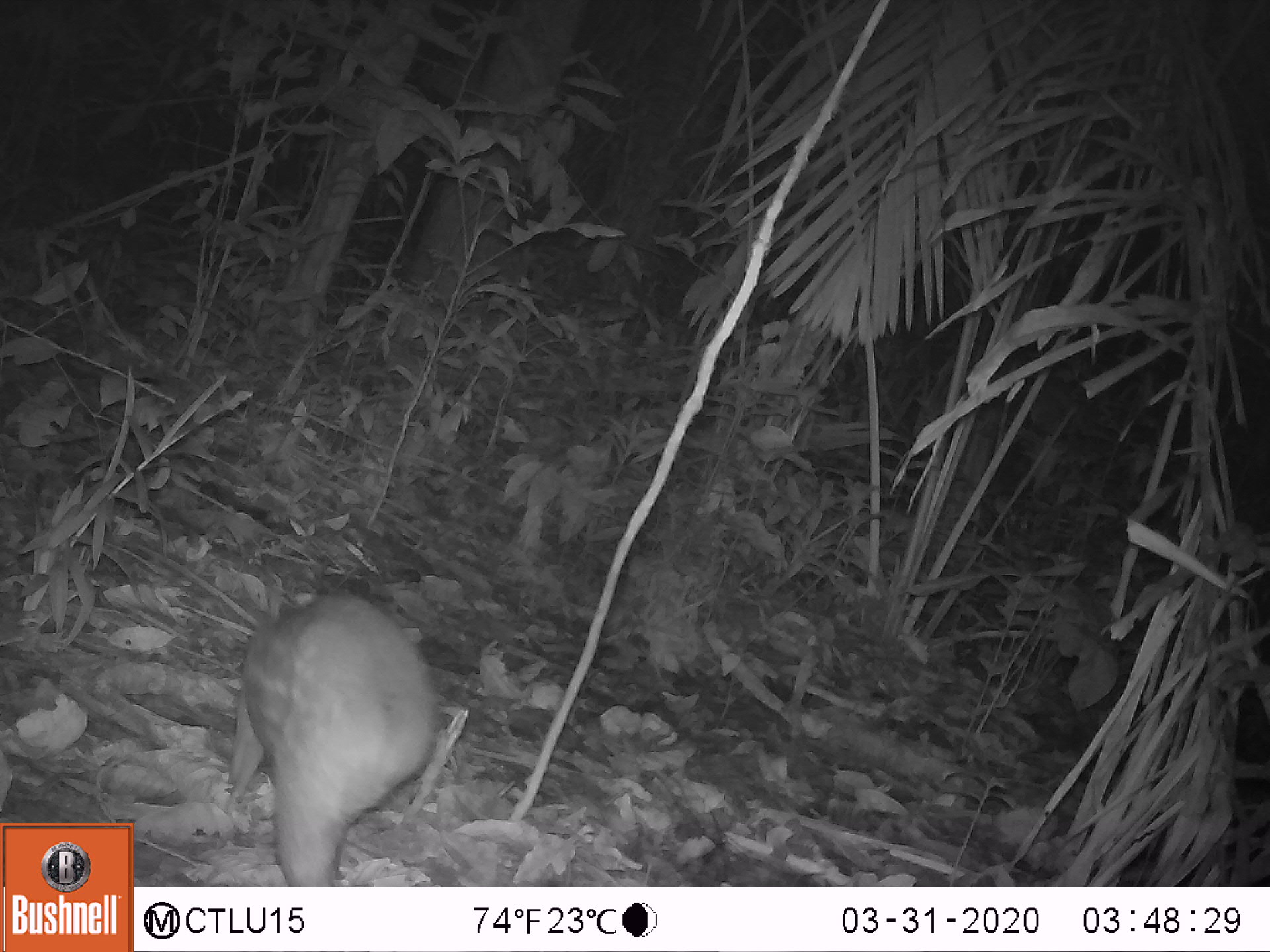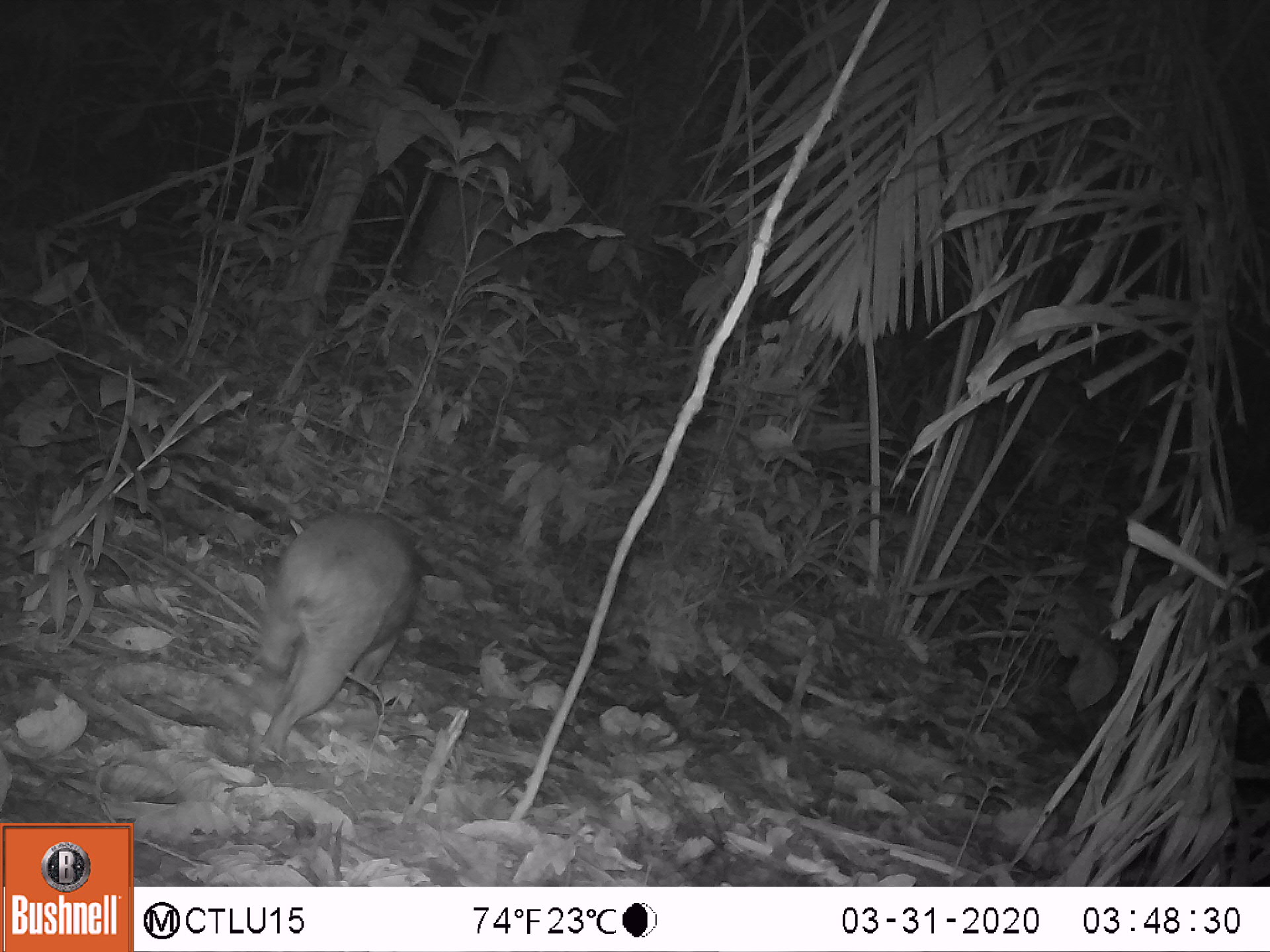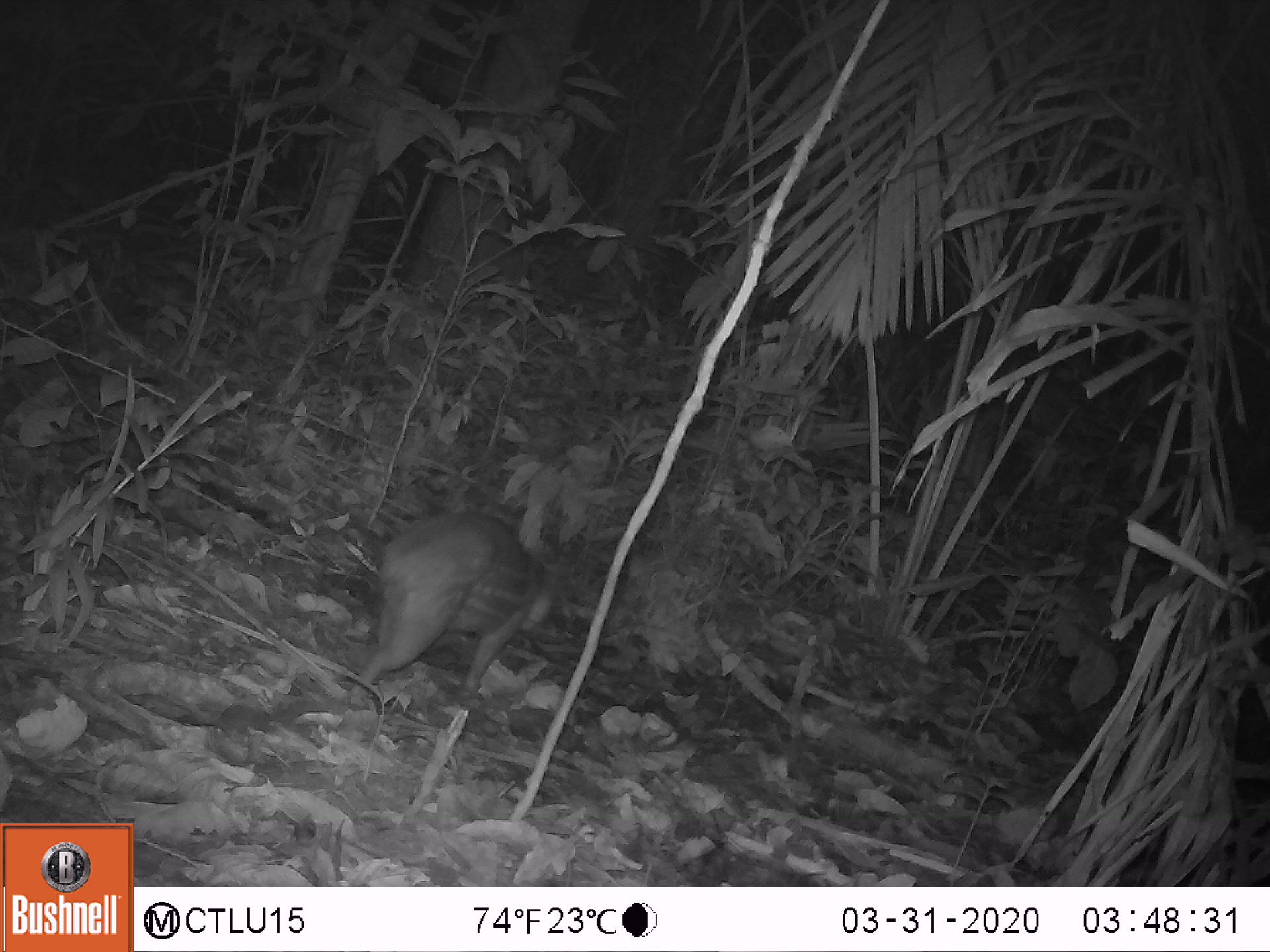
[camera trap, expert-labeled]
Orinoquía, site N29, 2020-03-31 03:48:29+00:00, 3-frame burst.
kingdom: Animalia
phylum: Chordata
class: Mammalia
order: Rodentia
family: Cuniculidae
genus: Cuniculus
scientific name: Cuniculus paca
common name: spotted paca